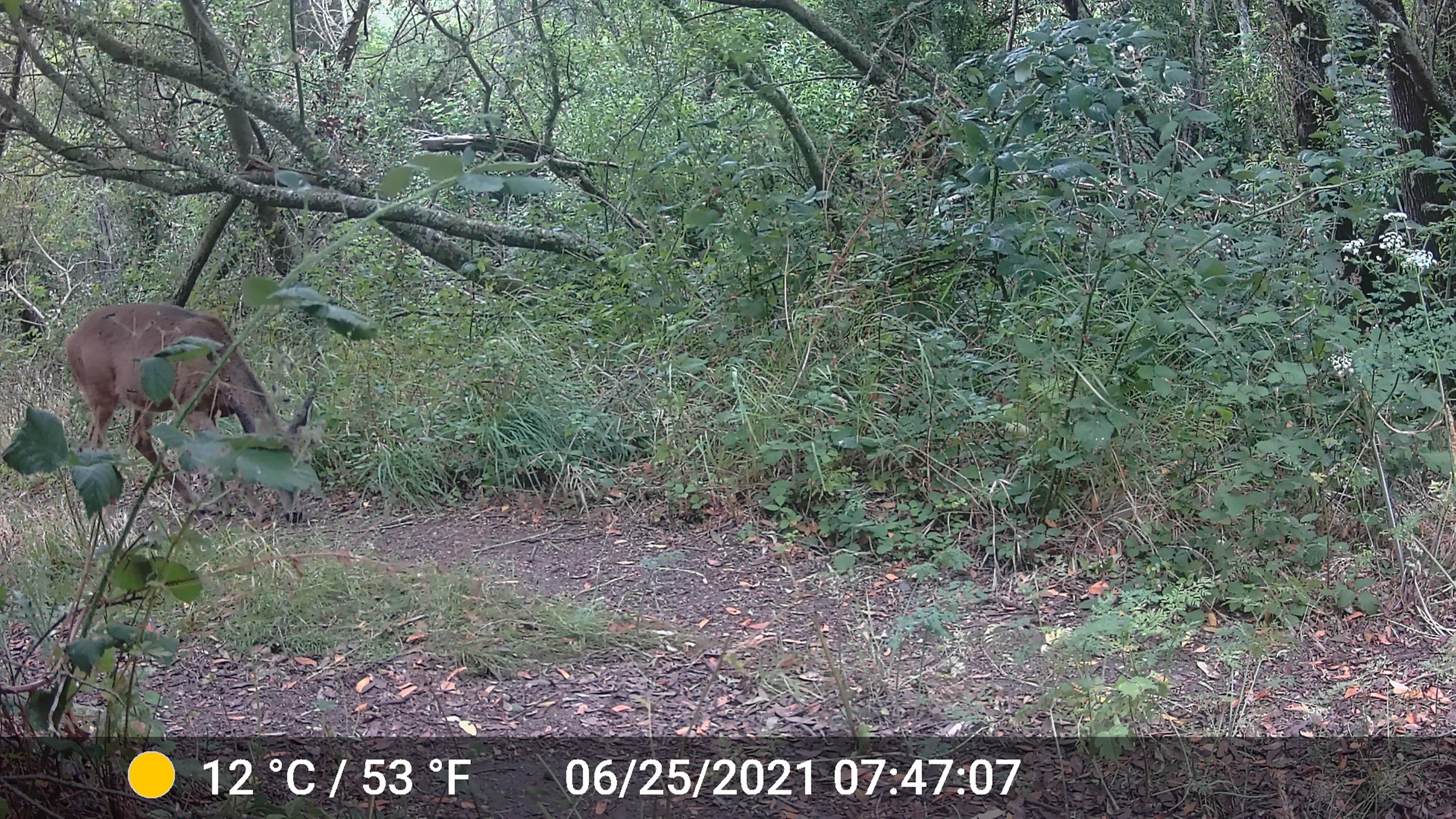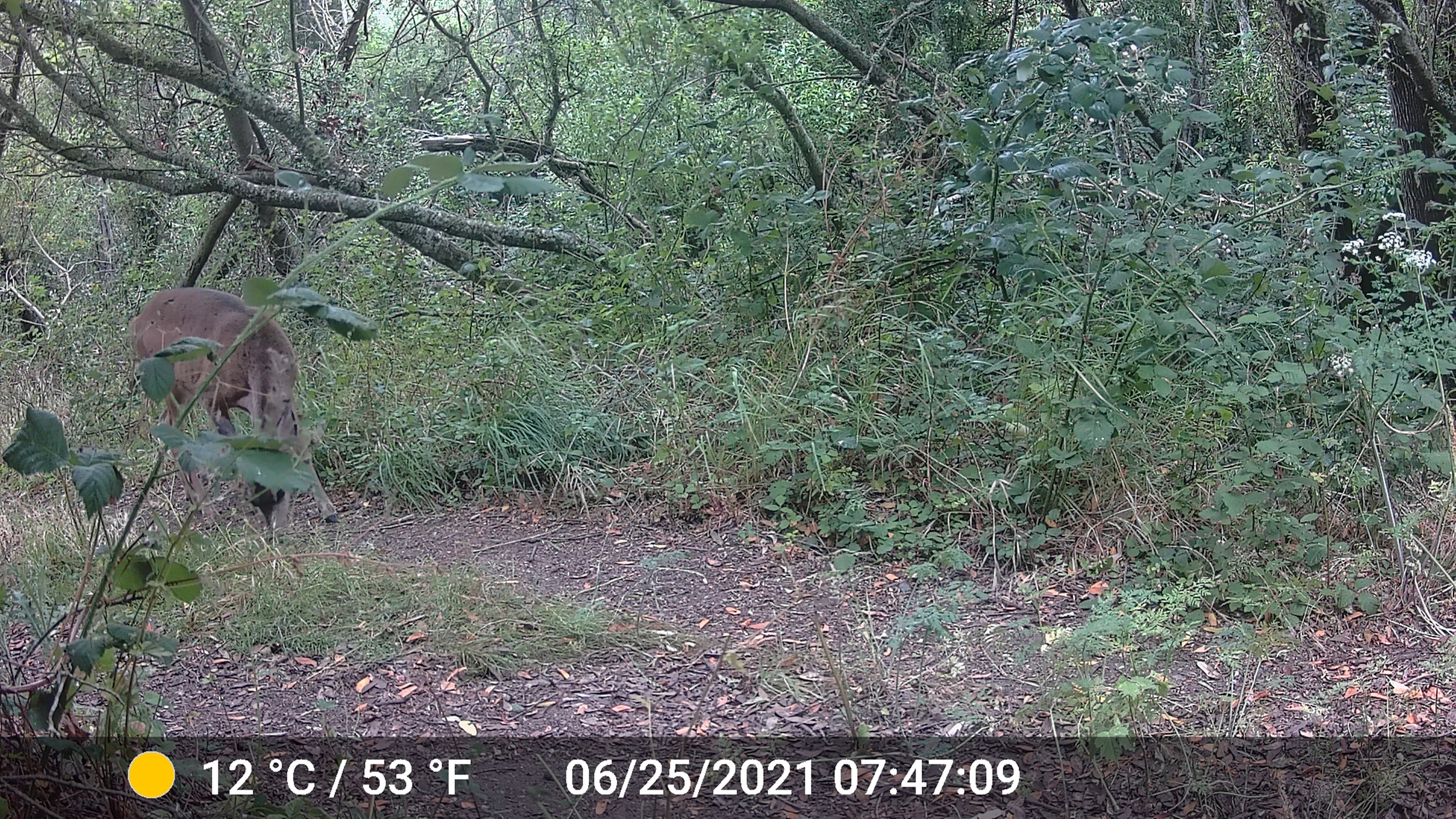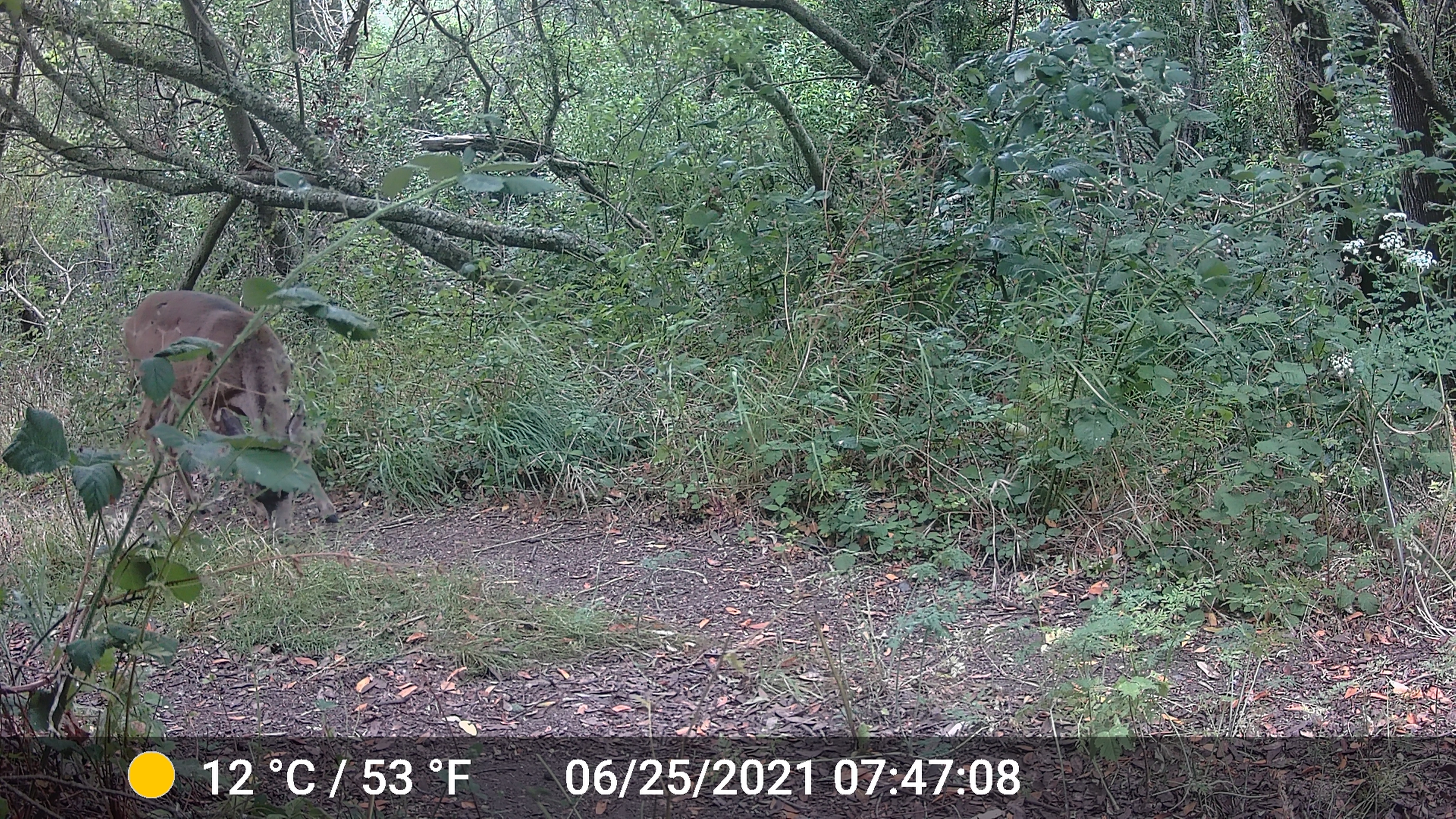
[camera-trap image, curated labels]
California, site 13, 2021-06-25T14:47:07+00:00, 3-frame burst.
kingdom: Animalia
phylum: Chordata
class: Mammalia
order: Artiodactyla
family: Cervidae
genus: Odocoileus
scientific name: Odocoileus hemionus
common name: mule deer